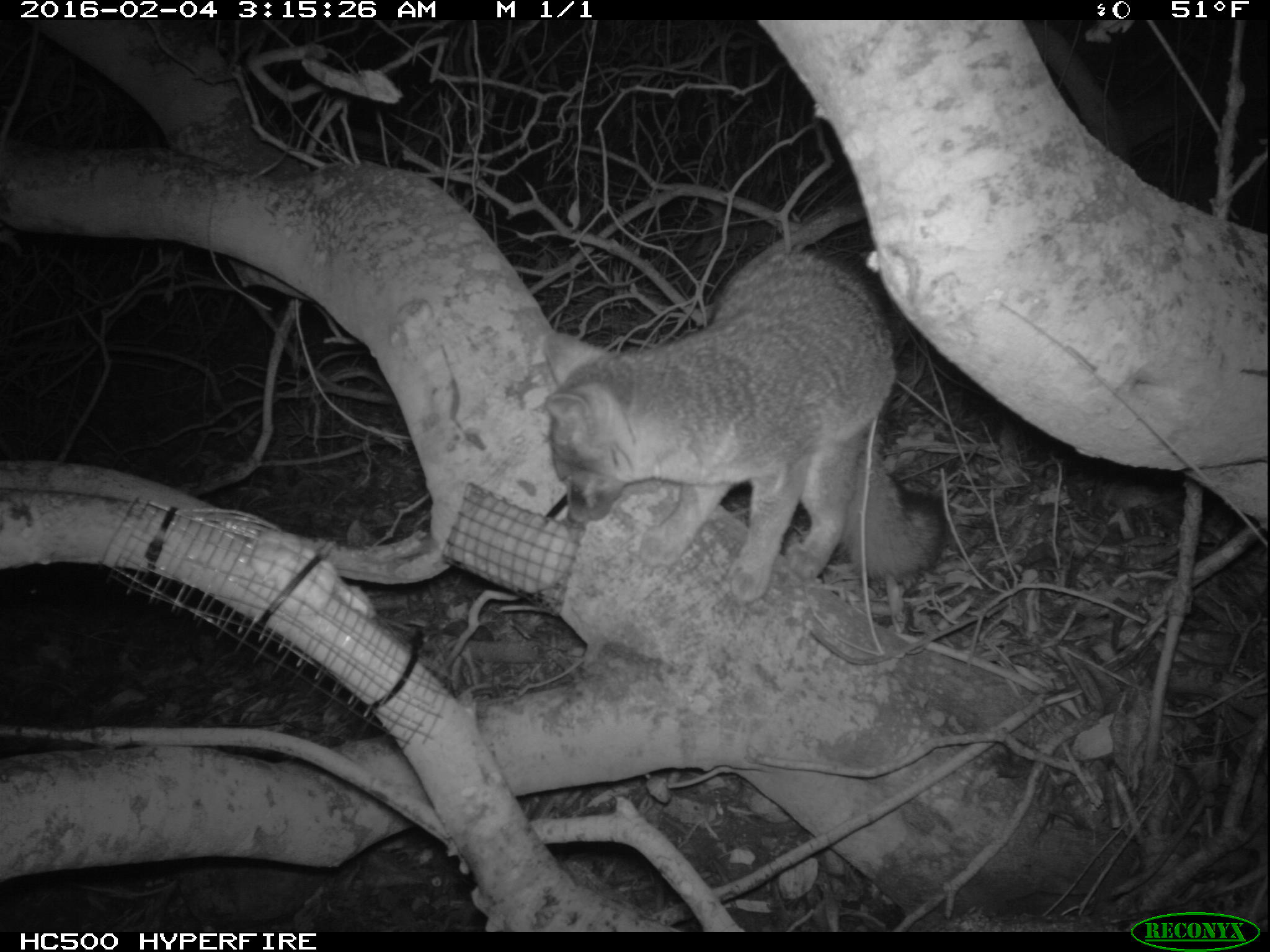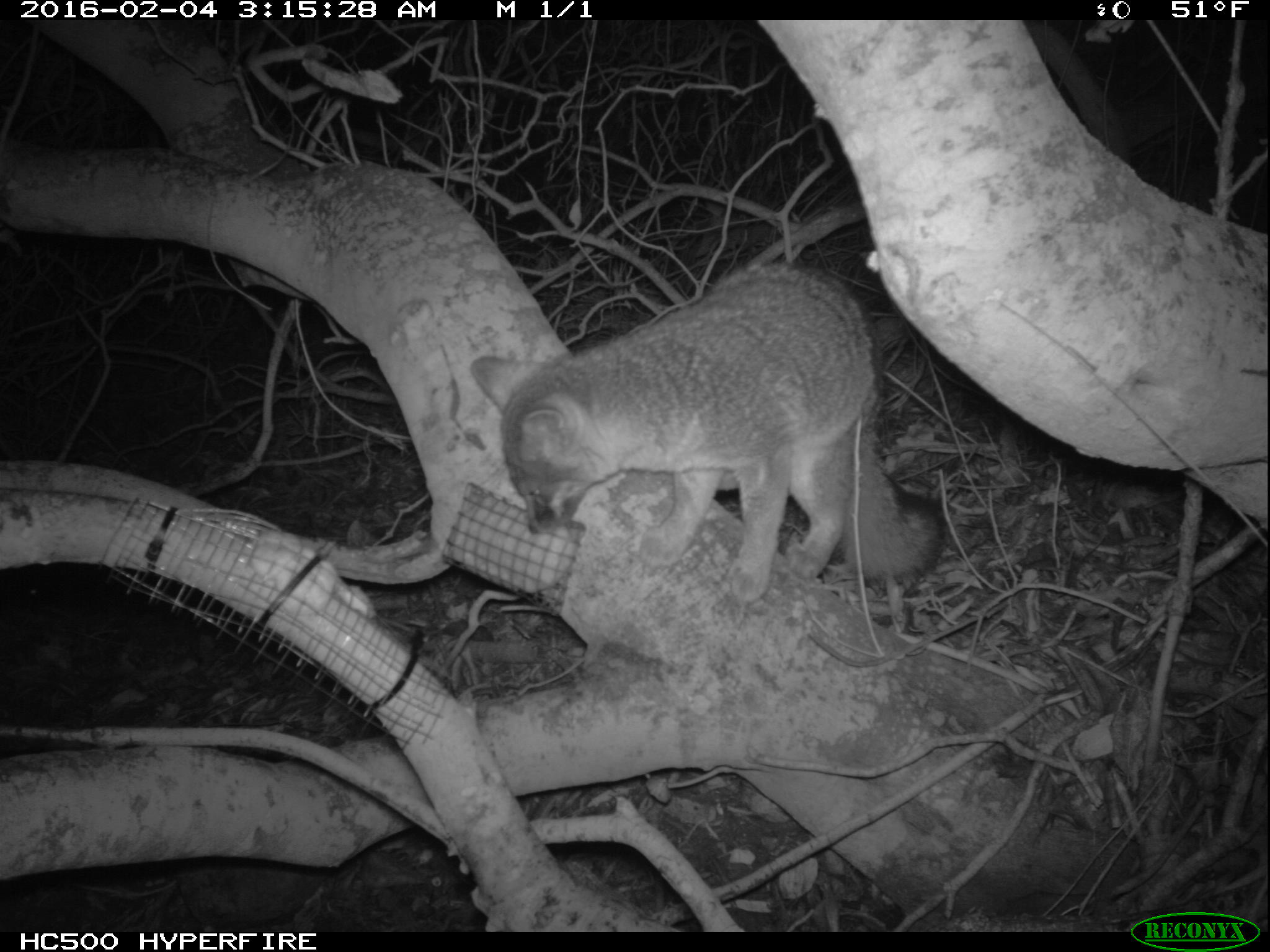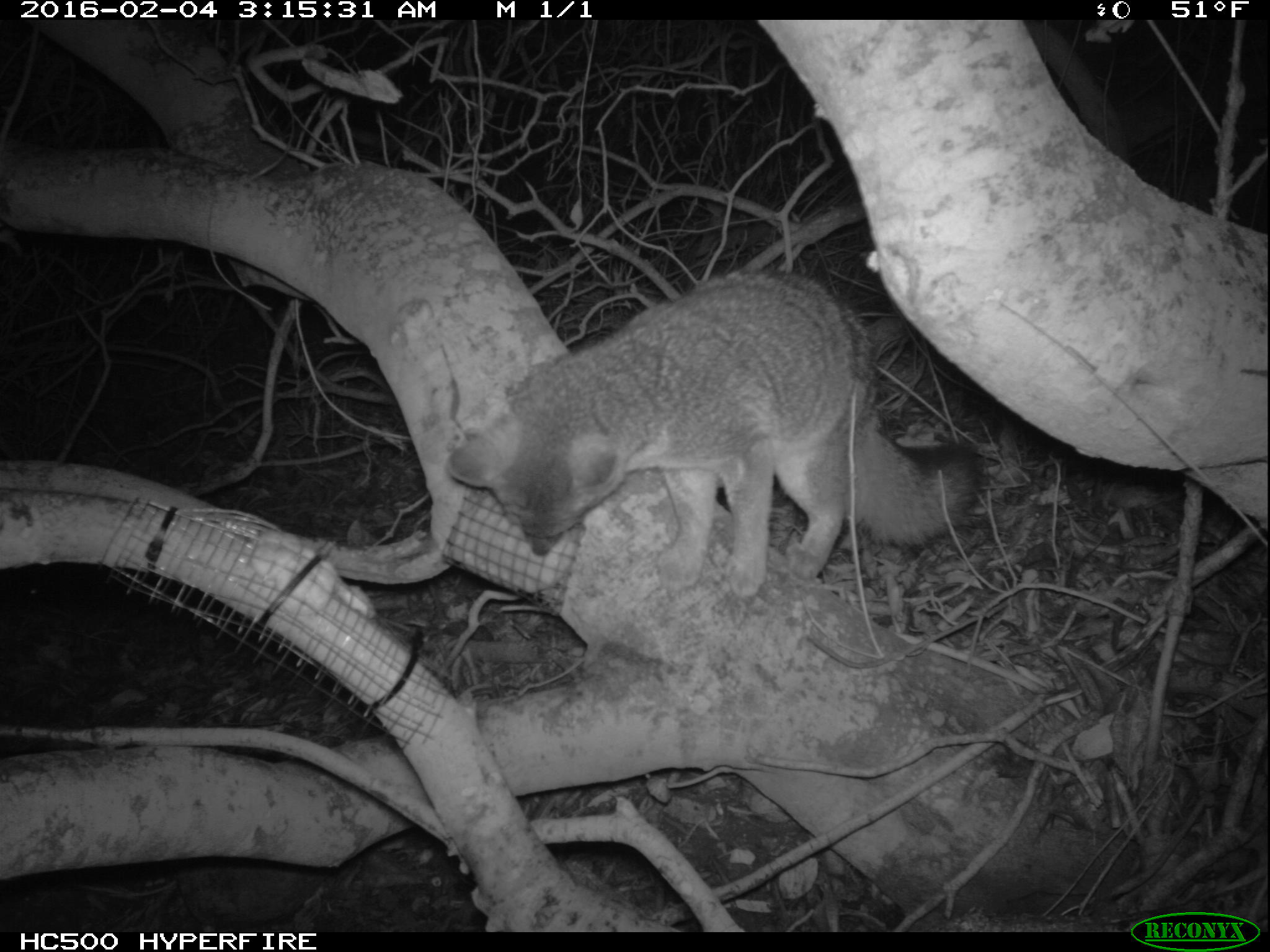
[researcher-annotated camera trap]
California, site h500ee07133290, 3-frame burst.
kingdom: Animalia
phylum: Chordata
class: Mammalia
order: Carnivora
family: Canidae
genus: Urocyon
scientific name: Urocyon littoralis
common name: island fox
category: fox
Fox (island fox) (Urocyon littoralis).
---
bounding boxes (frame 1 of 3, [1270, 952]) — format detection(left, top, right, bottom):
fox: detection(542, 247, 947, 602)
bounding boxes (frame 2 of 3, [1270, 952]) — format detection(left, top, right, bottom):
fox: detection(469, 261, 944, 605)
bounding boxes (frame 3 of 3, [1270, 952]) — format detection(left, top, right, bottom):
fox: detection(443, 264, 985, 594)